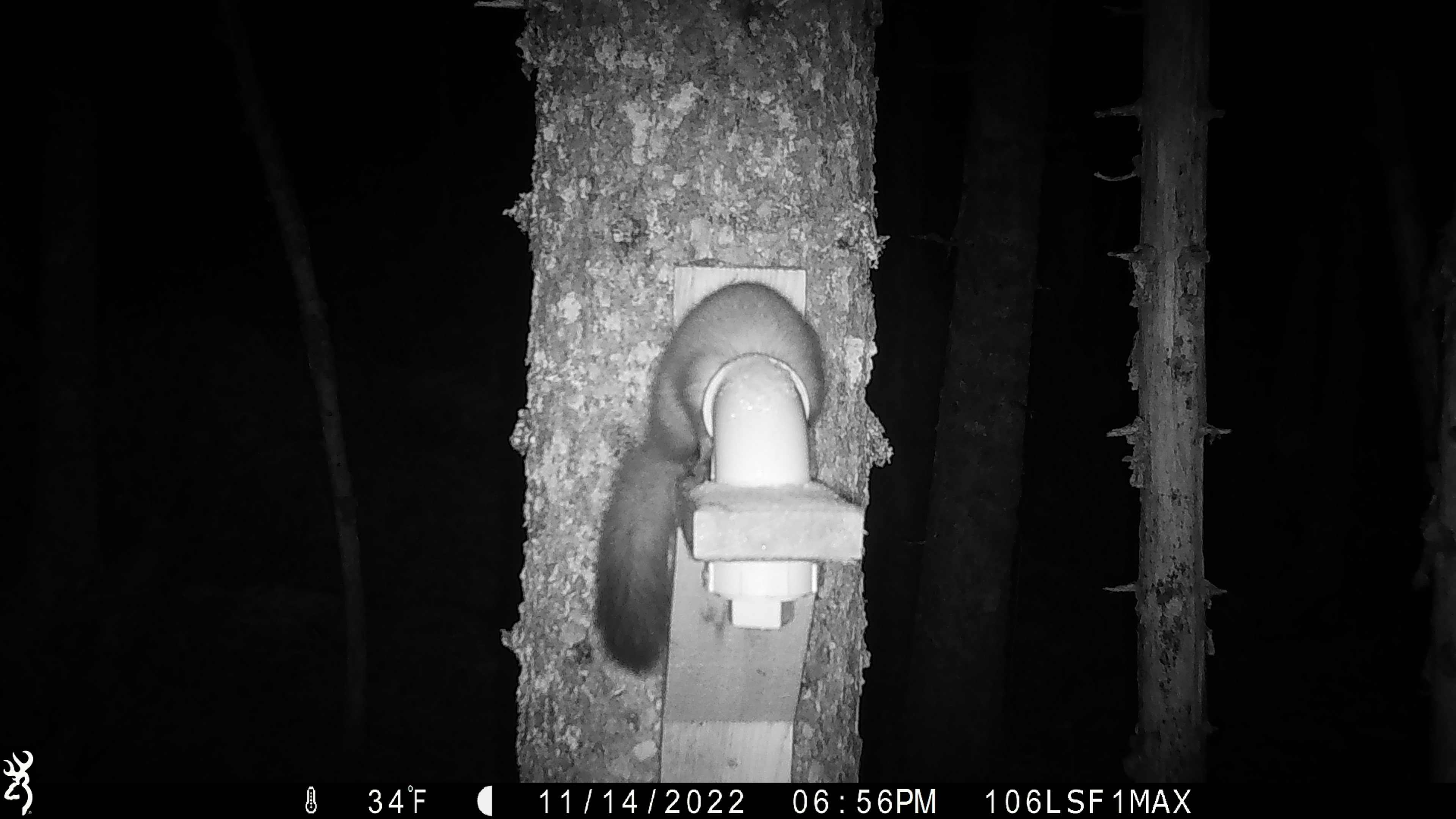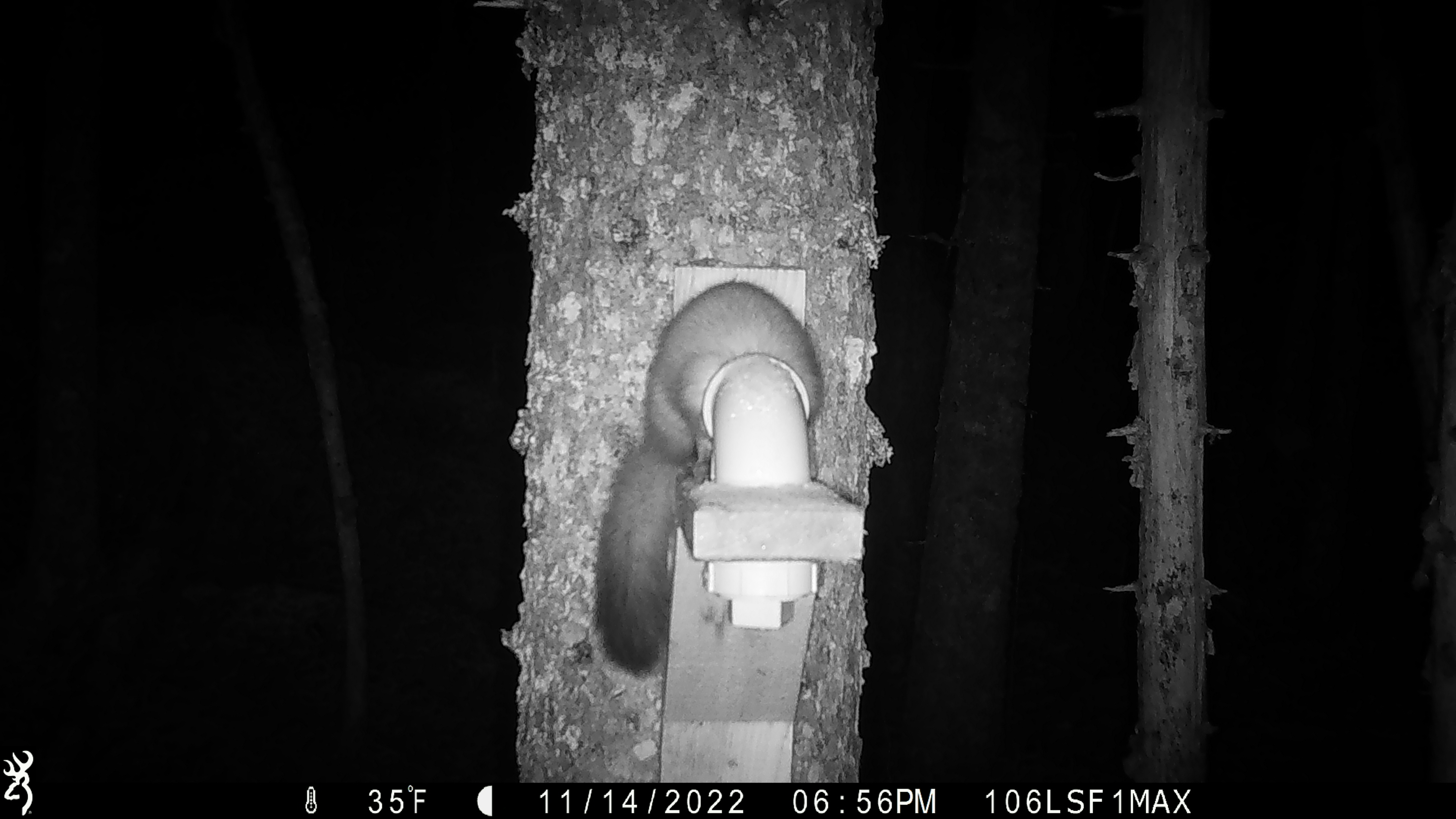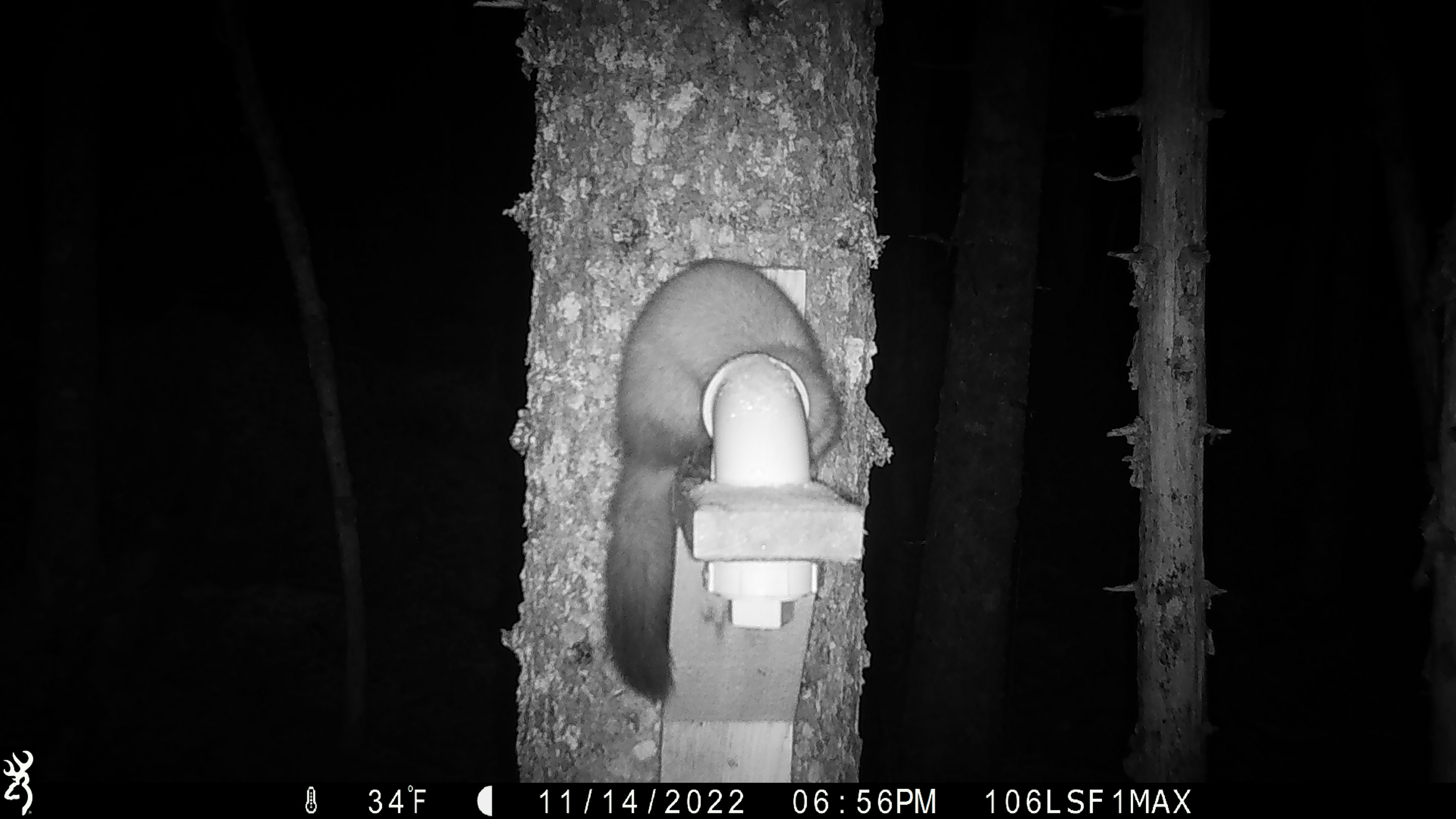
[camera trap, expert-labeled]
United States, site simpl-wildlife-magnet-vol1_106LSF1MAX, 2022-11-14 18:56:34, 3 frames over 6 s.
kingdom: Animalia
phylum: Chordata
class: Mammalia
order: Carnivora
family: Mustelidae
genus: Martes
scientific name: Martes americana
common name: american marten